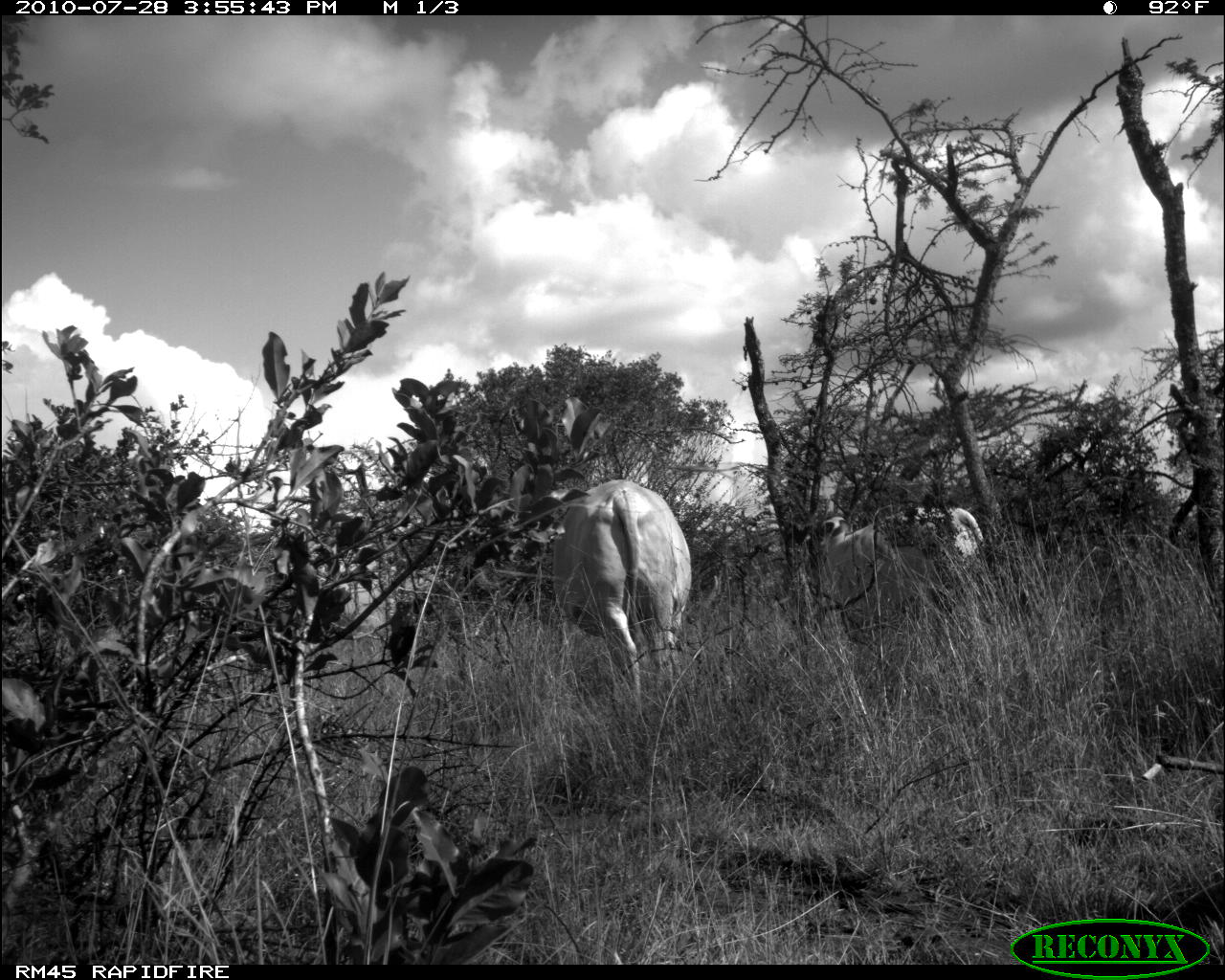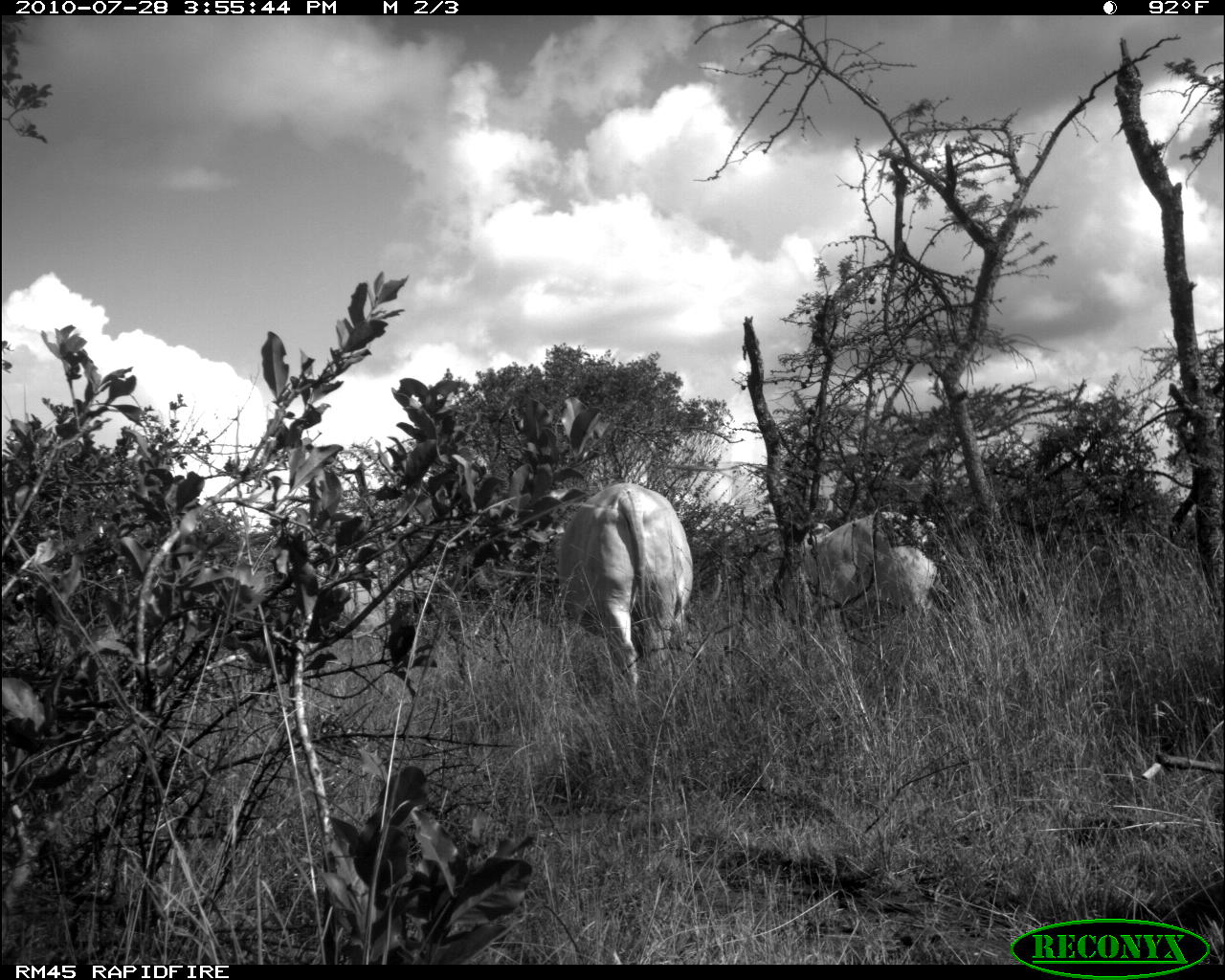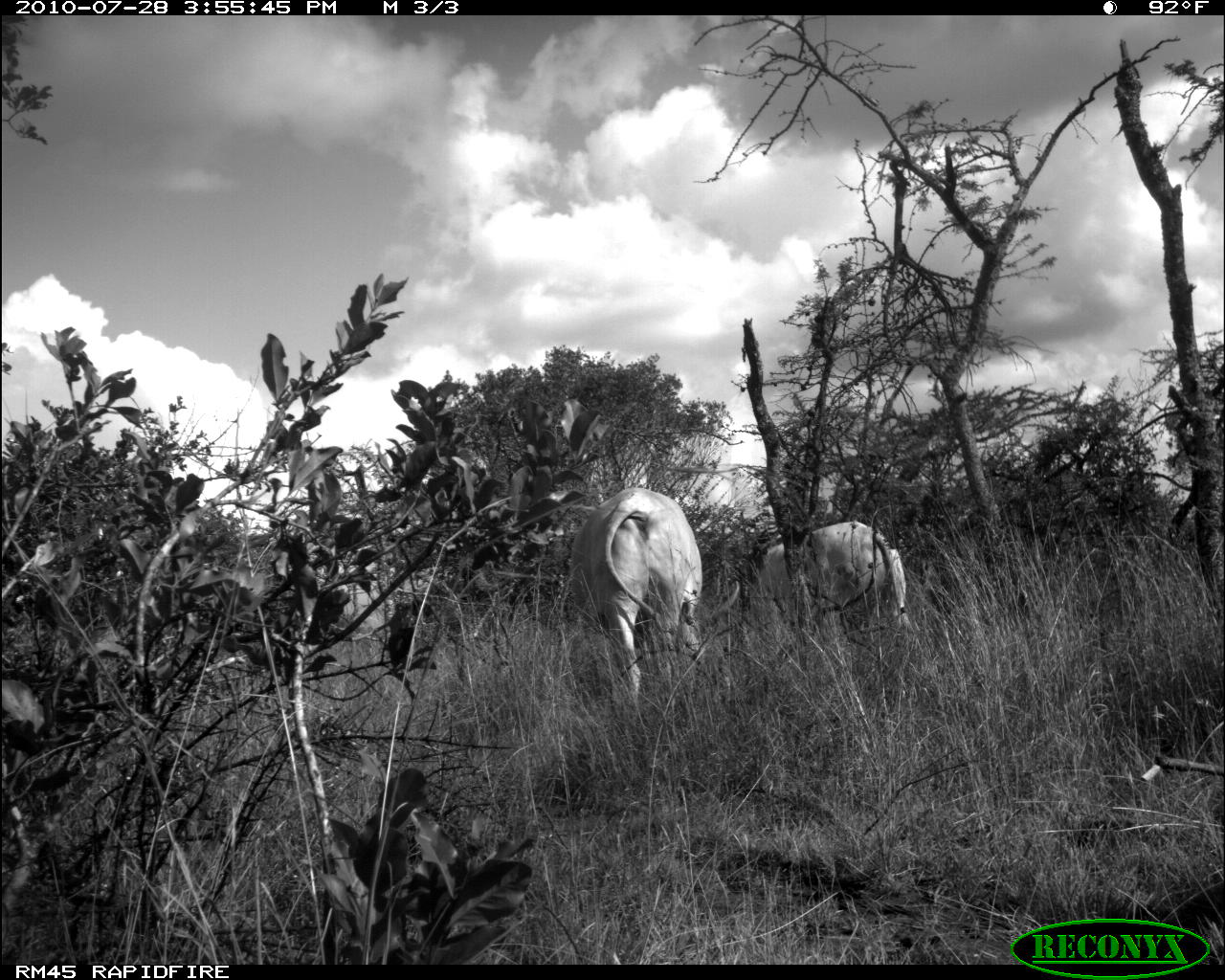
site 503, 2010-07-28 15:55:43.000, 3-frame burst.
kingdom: Animalia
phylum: Chordata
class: Mammalia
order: Artiodactyla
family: Bovidae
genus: Bos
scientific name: Bos taurus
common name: domestic cattle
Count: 2.